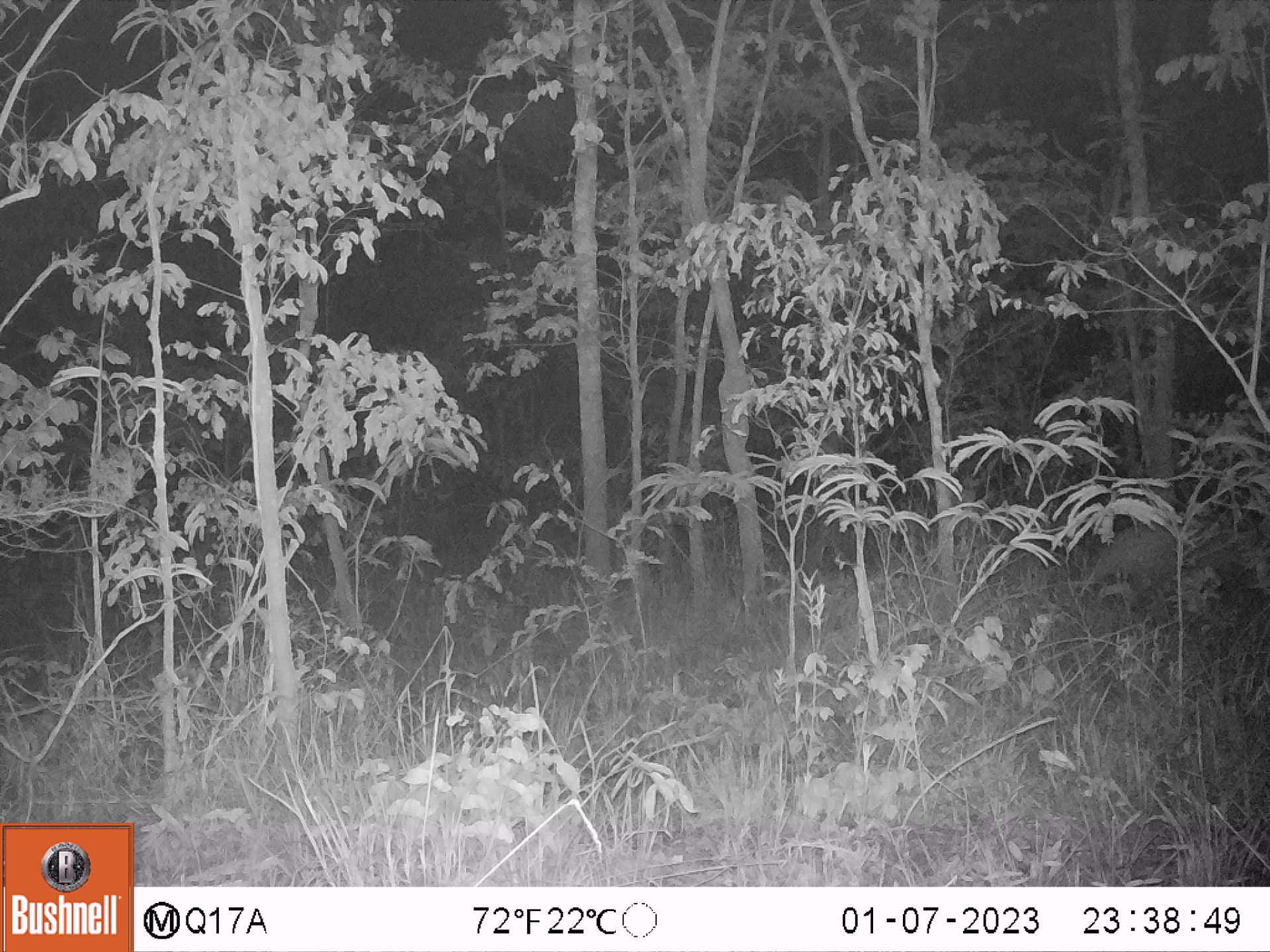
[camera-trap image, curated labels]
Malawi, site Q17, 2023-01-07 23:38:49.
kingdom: Animalia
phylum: Chordata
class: Mammalia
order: Artiodactyla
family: Suidae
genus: Potamochoerus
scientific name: Potamochoerus larvatus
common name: bushpig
Bushpig (Potamochoerus larvatus), count 1.